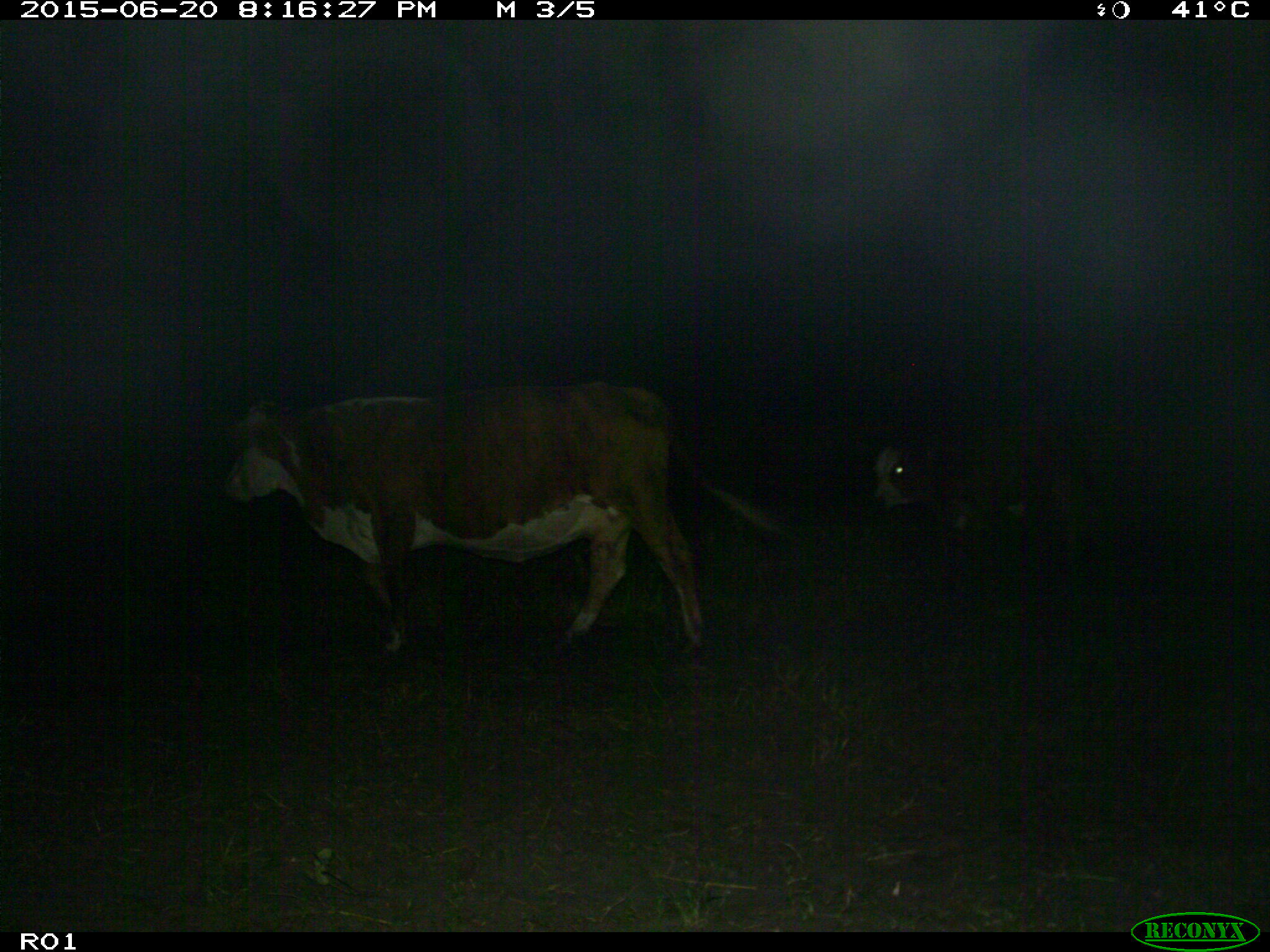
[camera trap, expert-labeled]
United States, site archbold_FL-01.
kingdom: Animalia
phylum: Chordata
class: Mammalia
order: Artiodactyla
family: Bovidae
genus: Bos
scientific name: Bos taurus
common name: domestic cow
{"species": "Bos taurus (domestic cow)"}